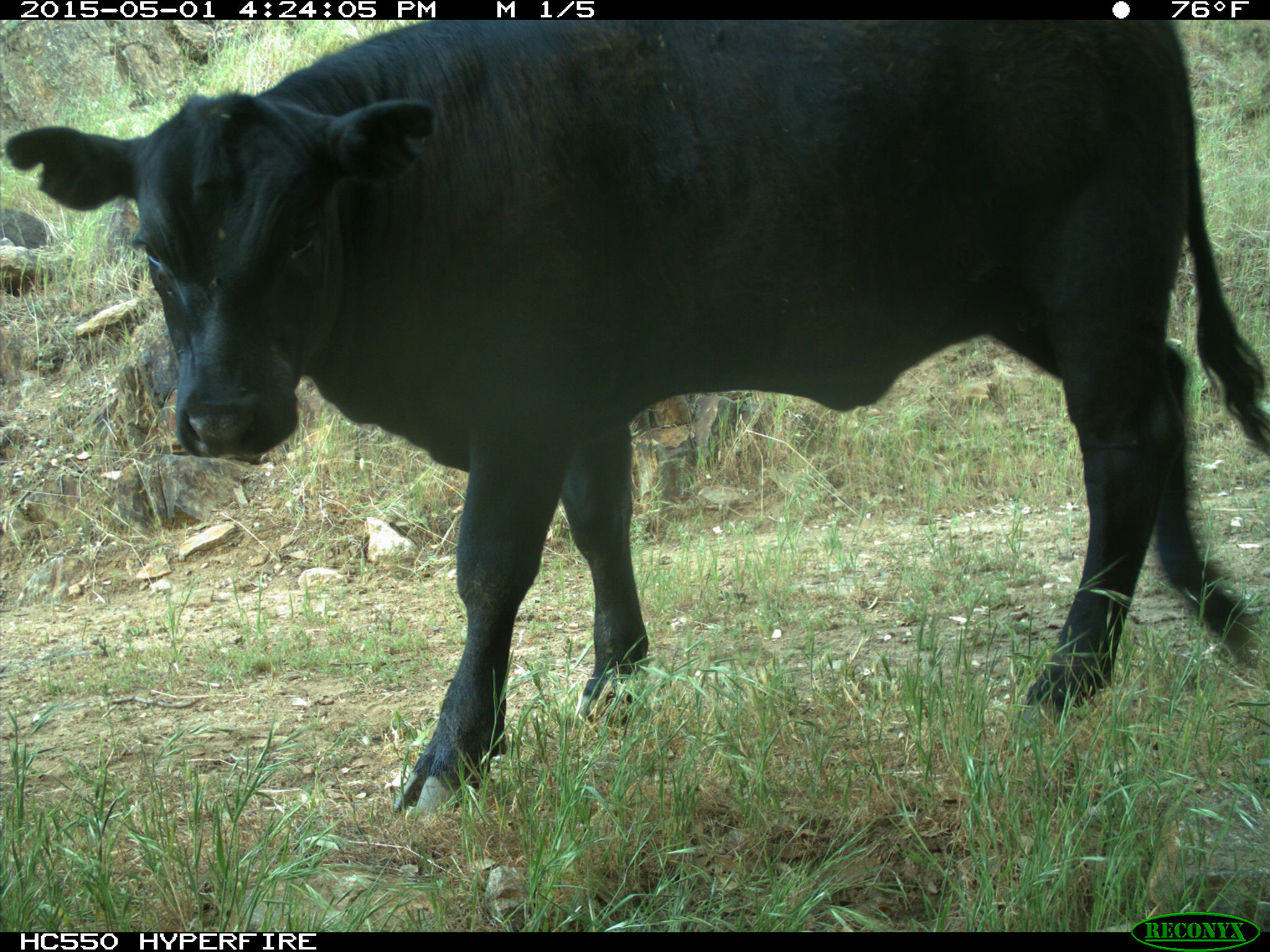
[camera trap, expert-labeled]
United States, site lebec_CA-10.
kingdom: Animalia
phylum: Chordata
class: Mammalia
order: Artiodactyla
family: Bovidae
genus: Bos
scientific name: Bos taurus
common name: domestic cow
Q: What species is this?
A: Bos taurus (domestic cow).